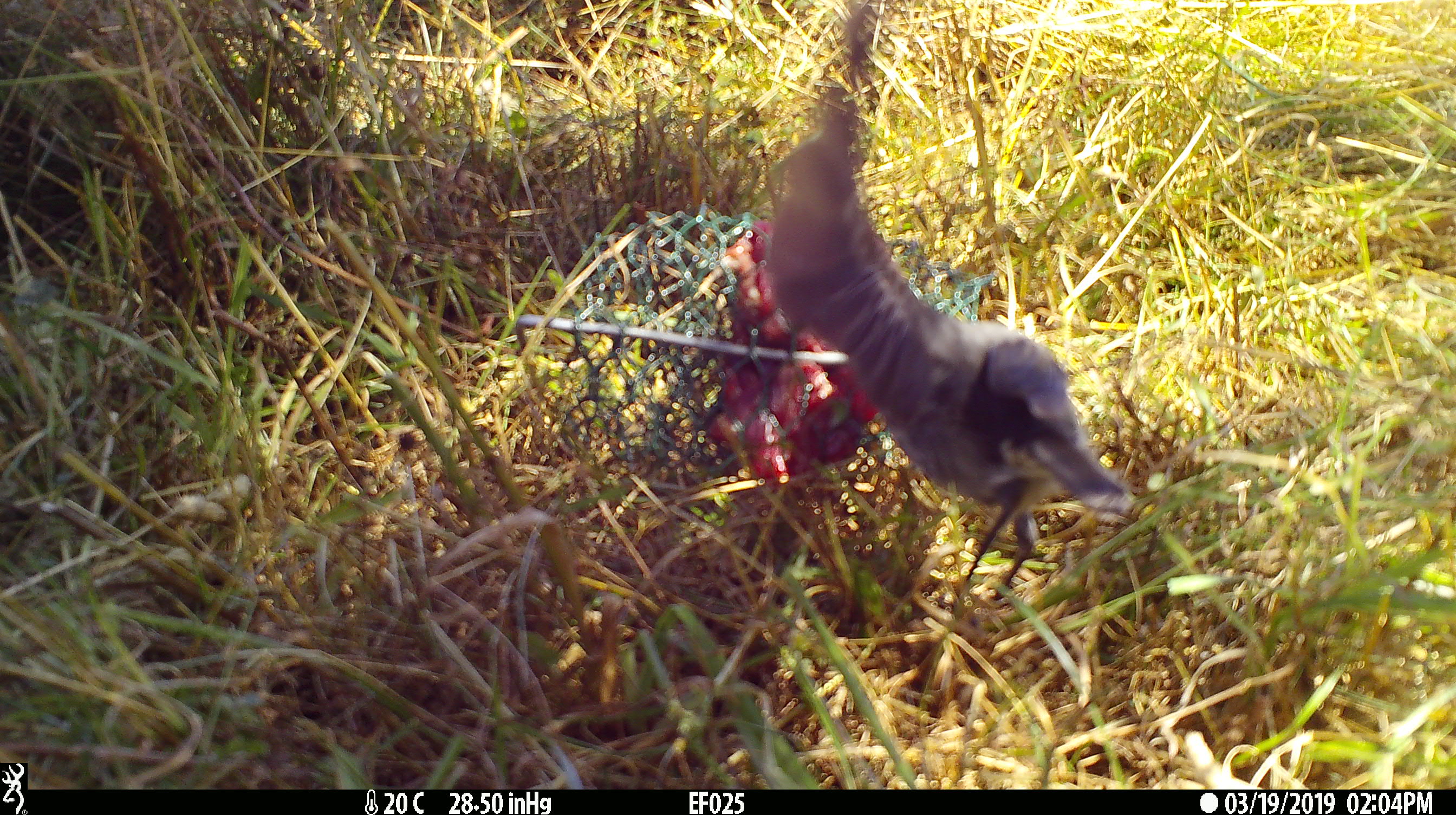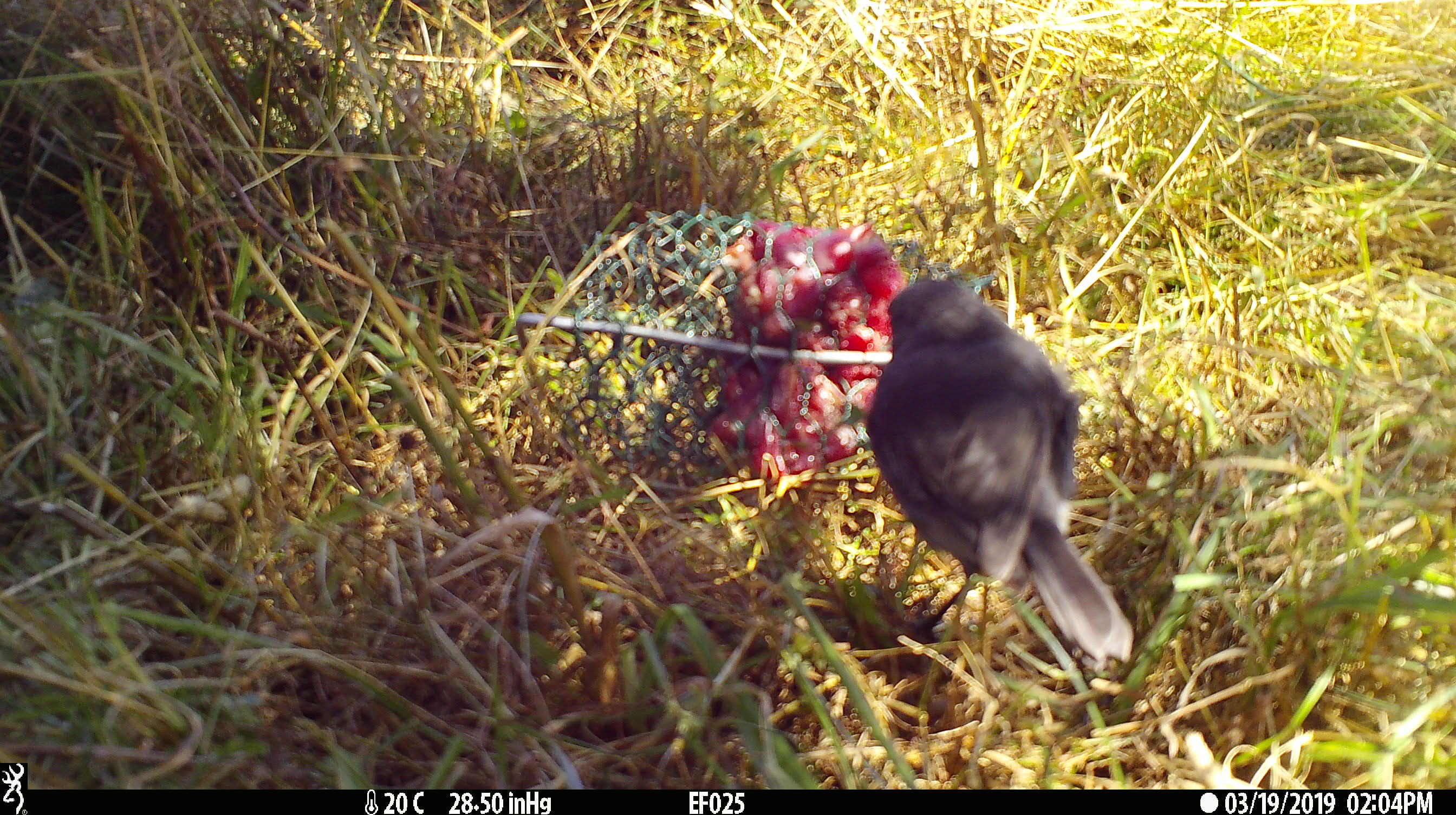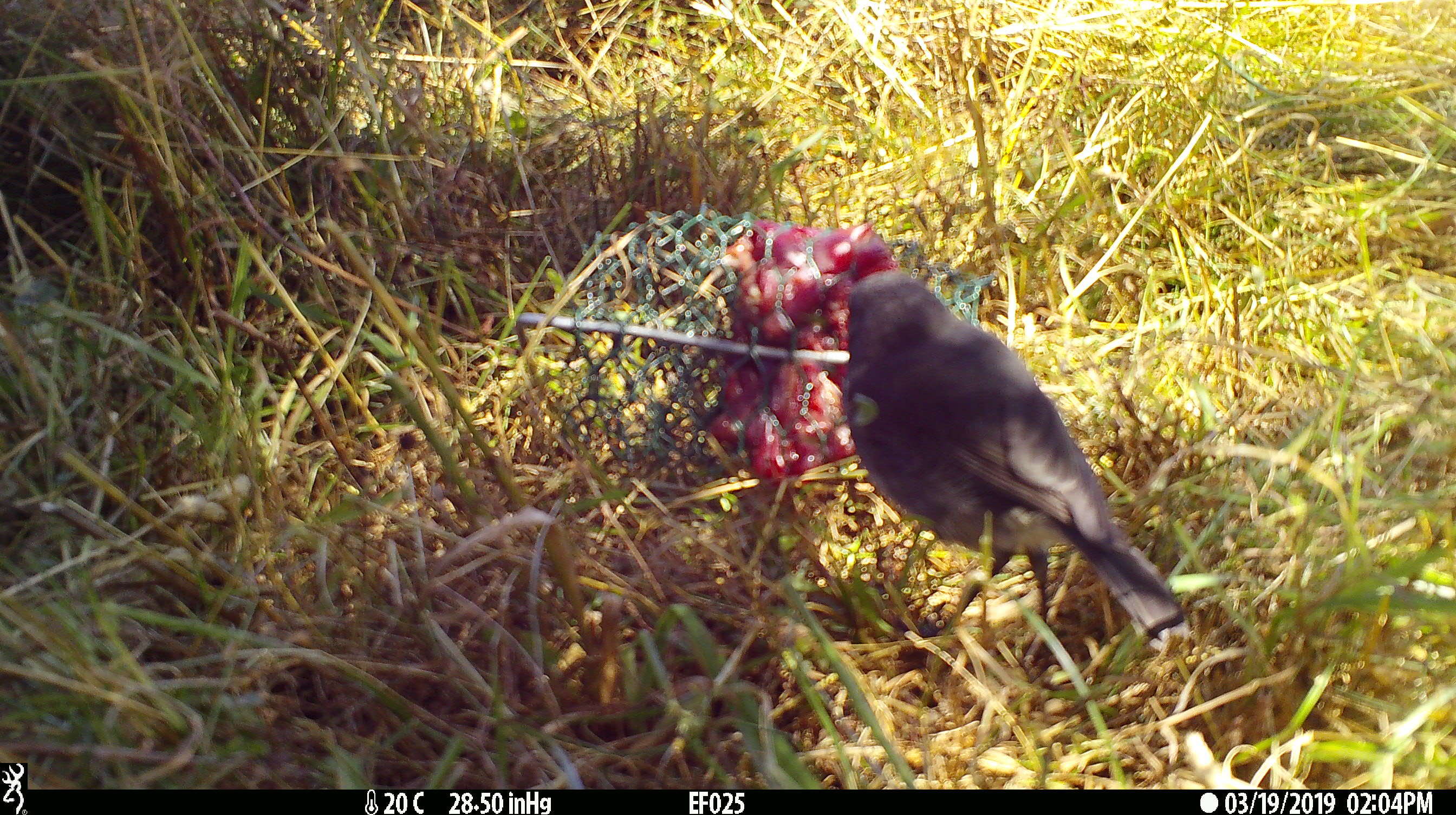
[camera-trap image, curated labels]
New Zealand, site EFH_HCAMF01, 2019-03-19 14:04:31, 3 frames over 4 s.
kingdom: Animalia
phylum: Chordata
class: Aves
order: Passeriformes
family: Petroicidae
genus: Petroica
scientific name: Petroica australis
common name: new zealand robin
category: robin